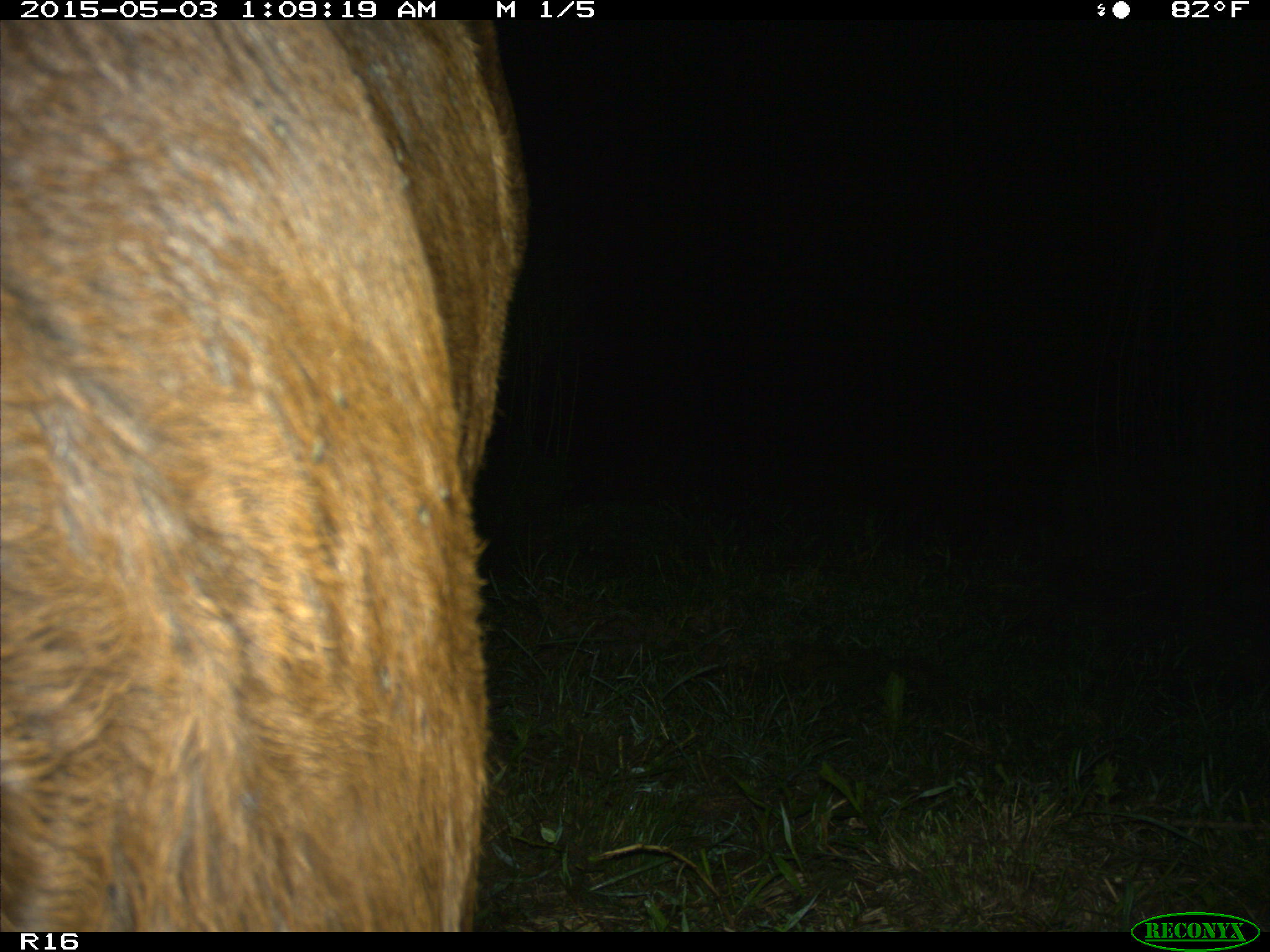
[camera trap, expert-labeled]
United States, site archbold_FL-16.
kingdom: Animalia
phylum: Chordata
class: Mammalia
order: Artiodactyla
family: Bovidae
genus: Bos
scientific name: Bos taurus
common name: domestic cow